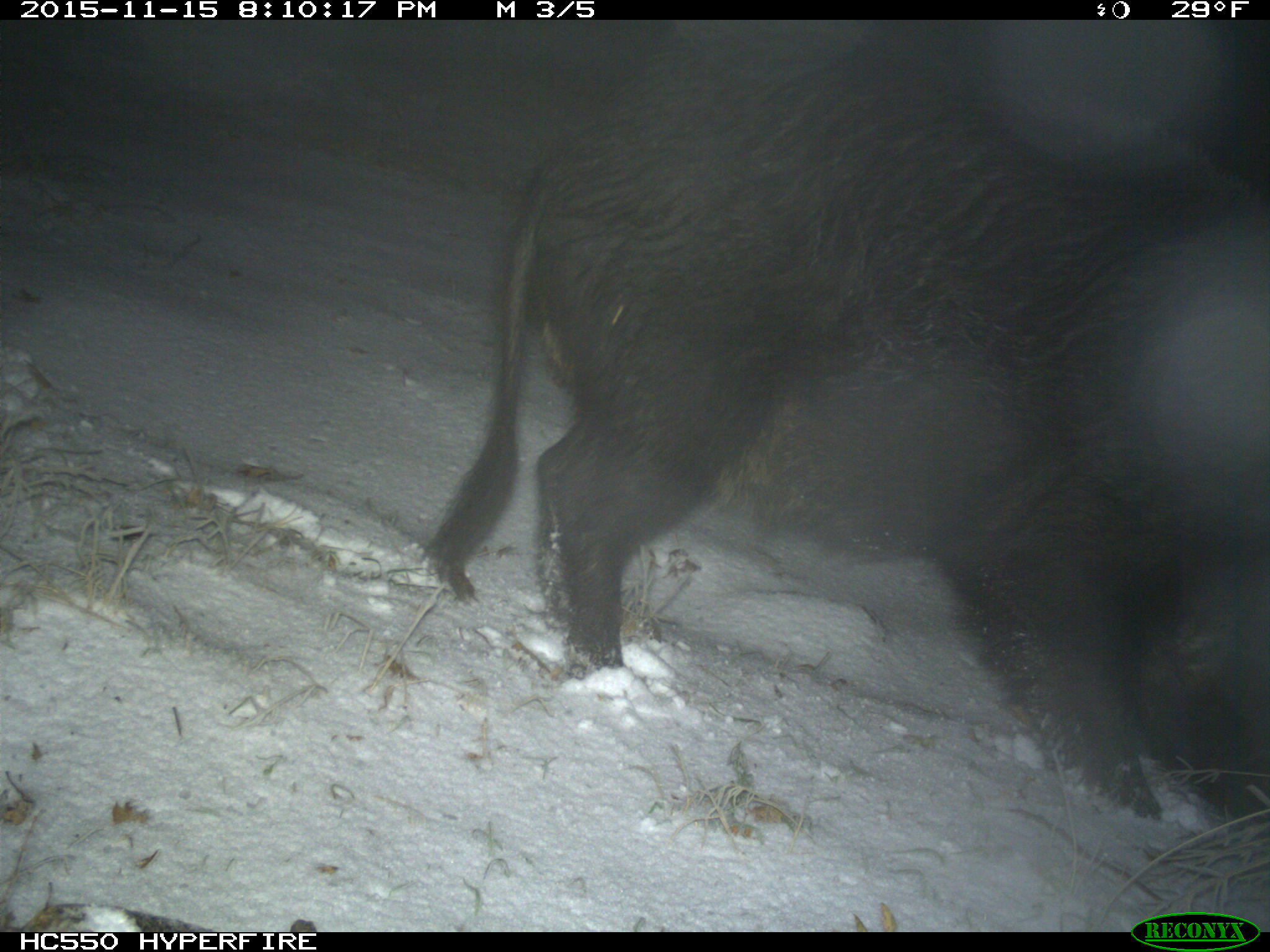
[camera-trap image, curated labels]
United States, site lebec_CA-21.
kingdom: Animalia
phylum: Chordata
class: Mammalia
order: Artiodactyla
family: Suidae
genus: Sus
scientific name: Sus scrofa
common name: wild boar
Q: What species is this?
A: Sus scrofa (wild boar).